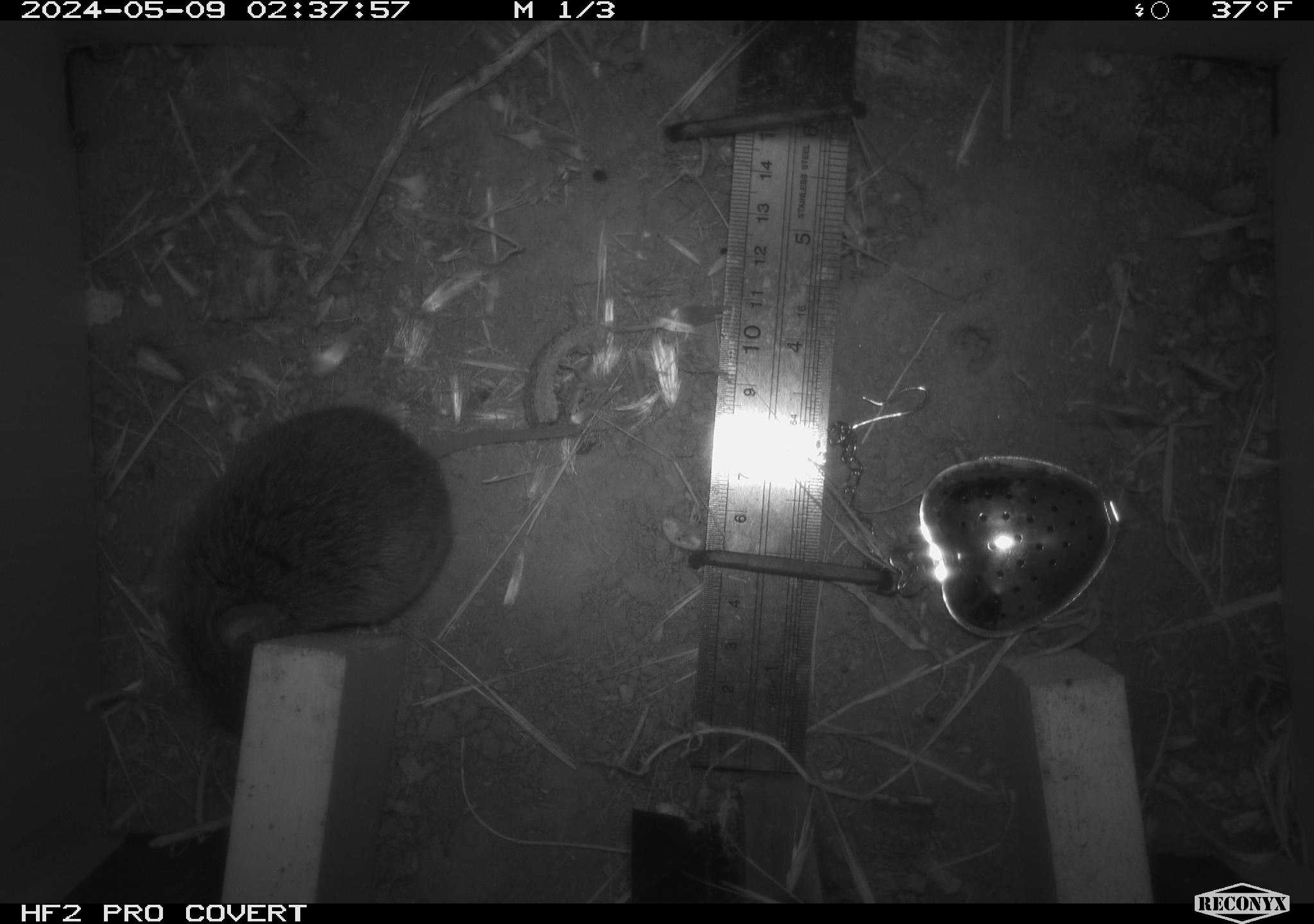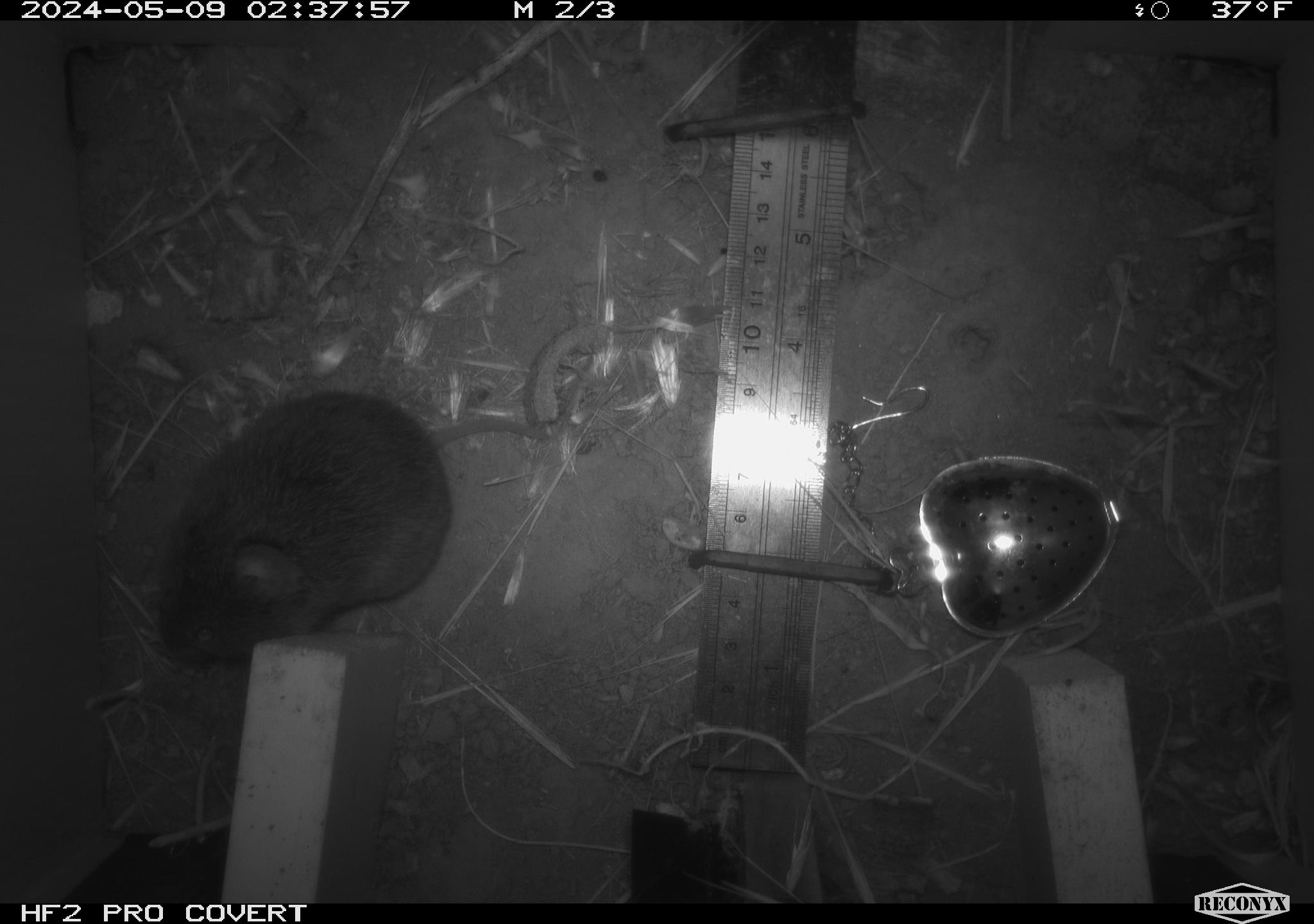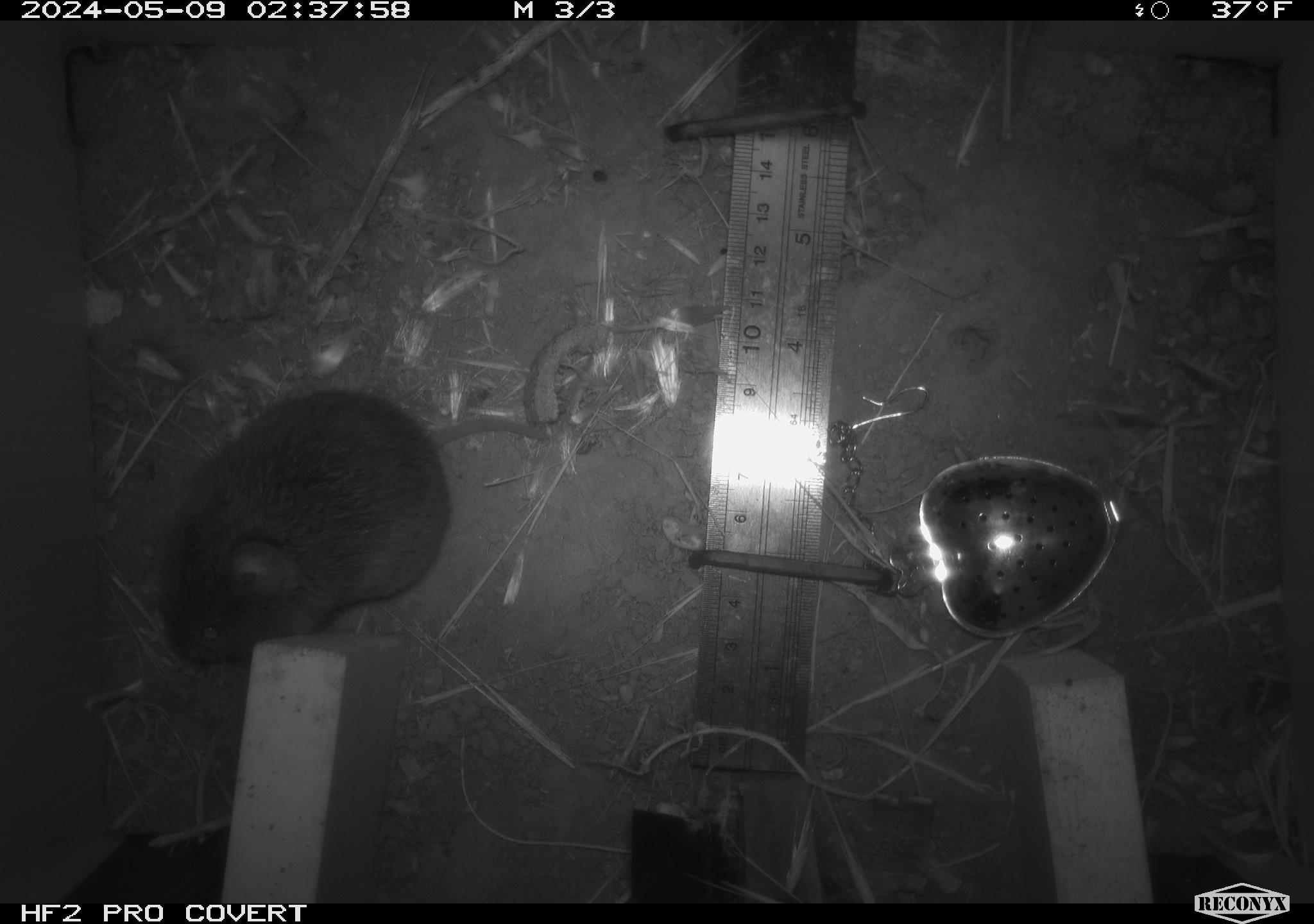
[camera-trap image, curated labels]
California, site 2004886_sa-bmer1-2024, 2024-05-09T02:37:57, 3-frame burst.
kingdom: Animalia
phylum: Chordata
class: Mammalia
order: Rodentia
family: Cricetidae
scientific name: Arvicolinae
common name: voles, lemmings, and muskrats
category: arvicolinae subfamily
Arvicolinae subfamily (voles, lemmings, and muskrats) (Arvicolinae).